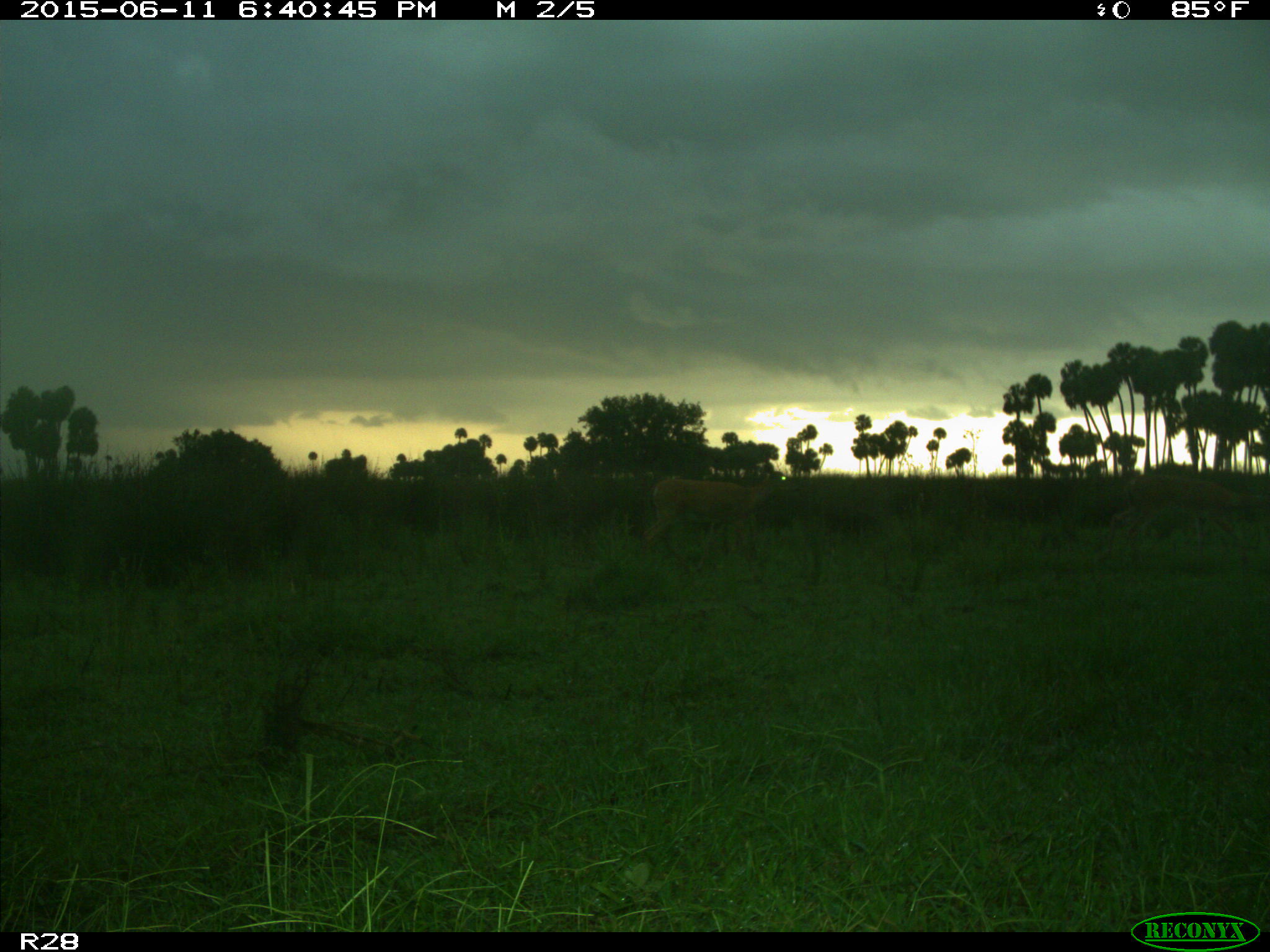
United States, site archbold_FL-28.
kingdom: Animalia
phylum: Chordata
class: Mammalia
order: Artiodactyla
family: Cervidae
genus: Odocoileus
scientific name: Odocoileus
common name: deer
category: unidentified deer